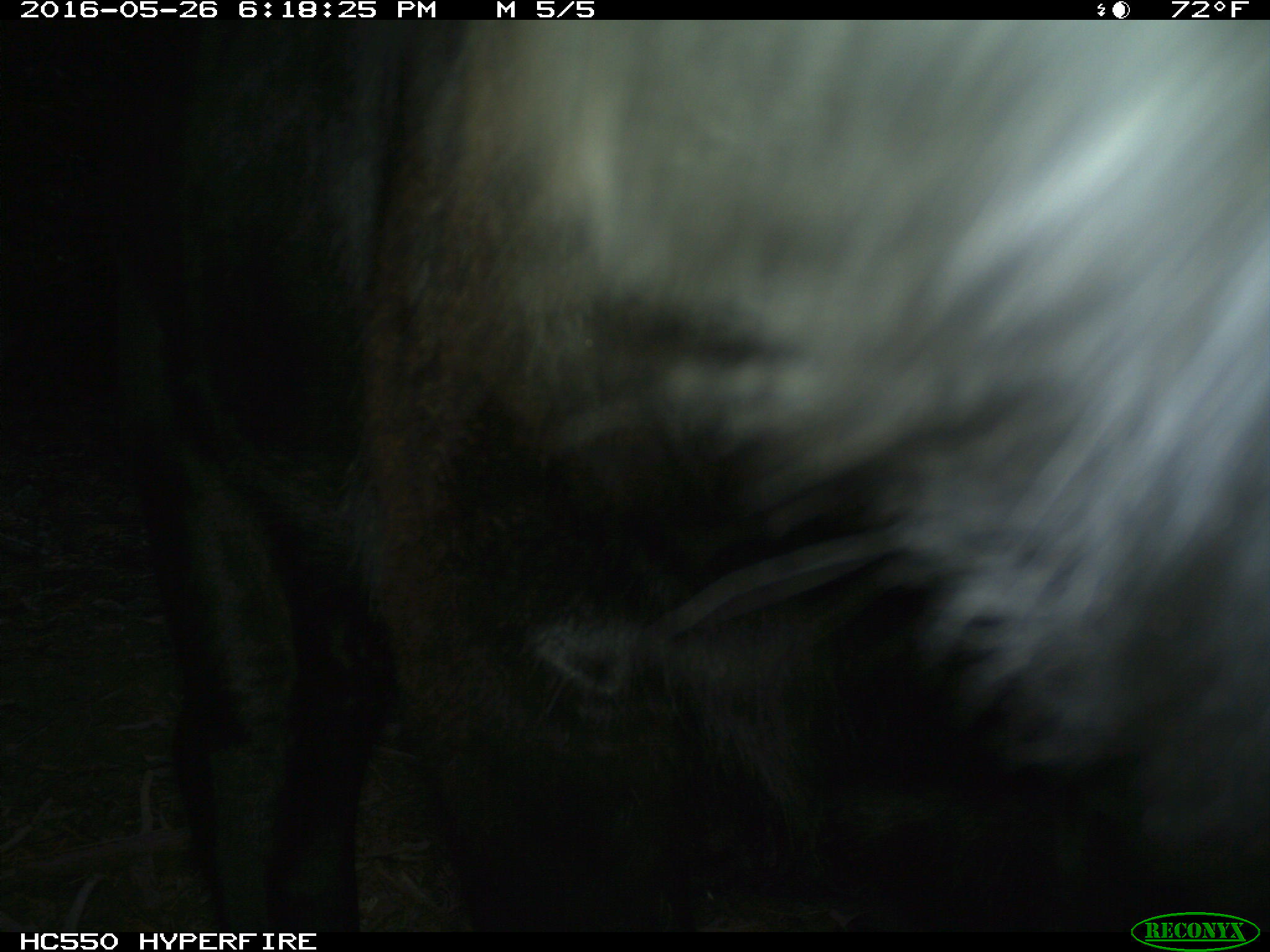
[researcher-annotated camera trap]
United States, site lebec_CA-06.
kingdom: Animalia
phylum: Chordata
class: Mammalia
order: Artiodactyla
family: Bovidae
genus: Bos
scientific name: Bos taurus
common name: domestic cow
Bos taurus (domestic cow).